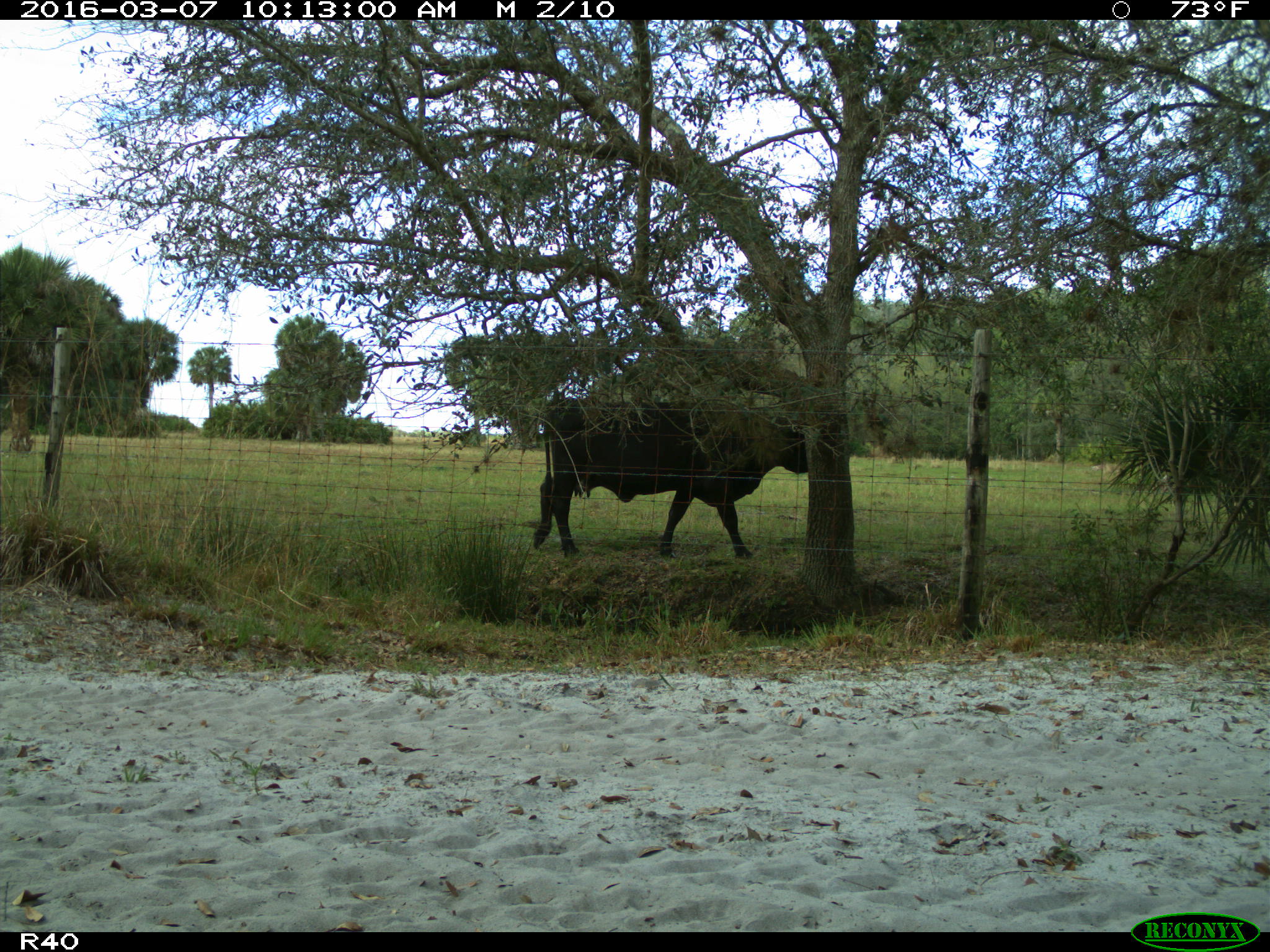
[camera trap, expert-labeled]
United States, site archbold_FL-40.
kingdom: Animalia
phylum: Chordata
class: Mammalia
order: Artiodactyla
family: Bovidae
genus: Bos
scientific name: Bos taurus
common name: domestic cow